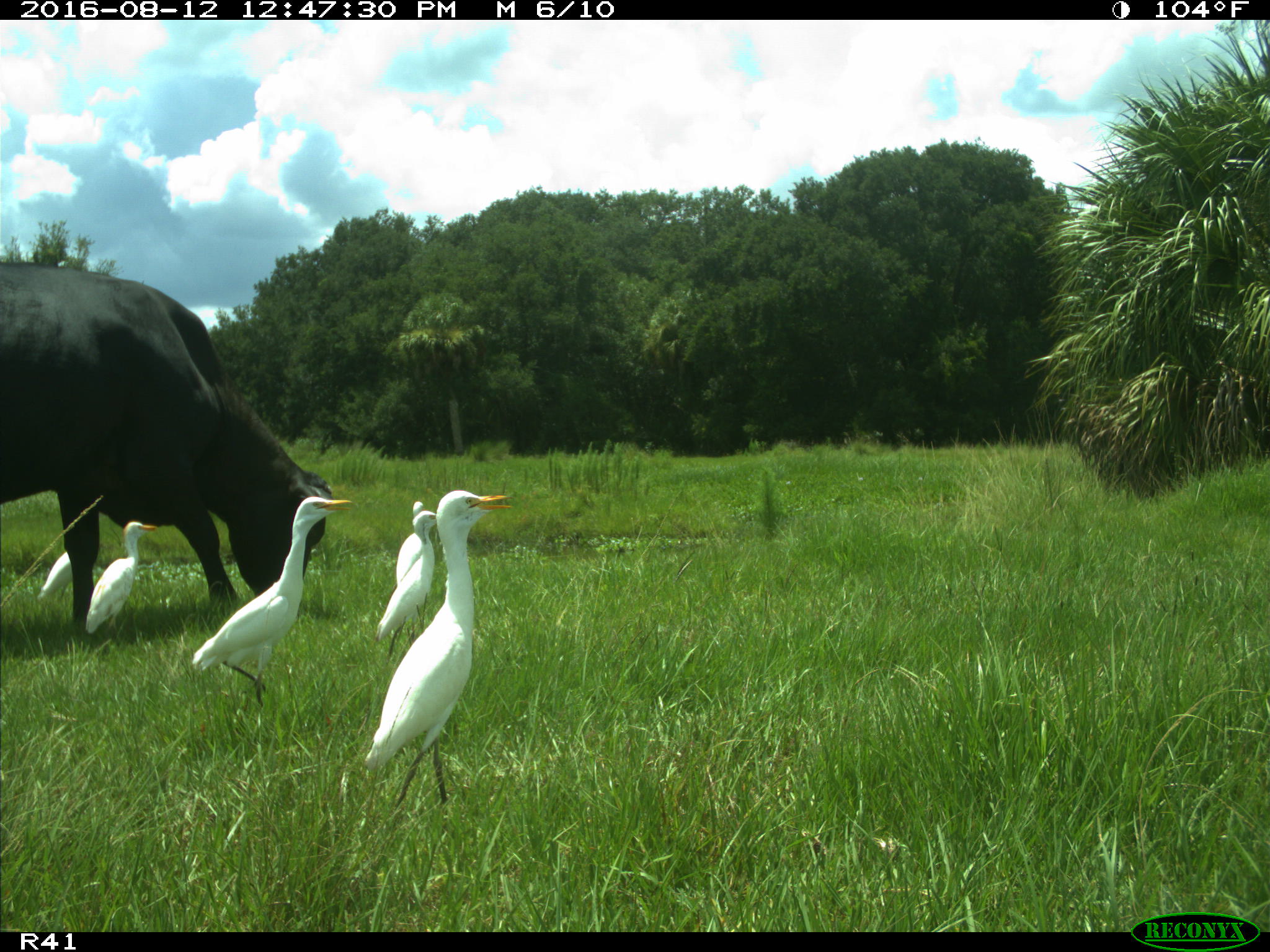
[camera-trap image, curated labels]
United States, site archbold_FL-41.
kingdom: Animalia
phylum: Chordata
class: Mammalia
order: Artiodactyla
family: Bovidae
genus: Bos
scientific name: Bos taurus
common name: domestic cow